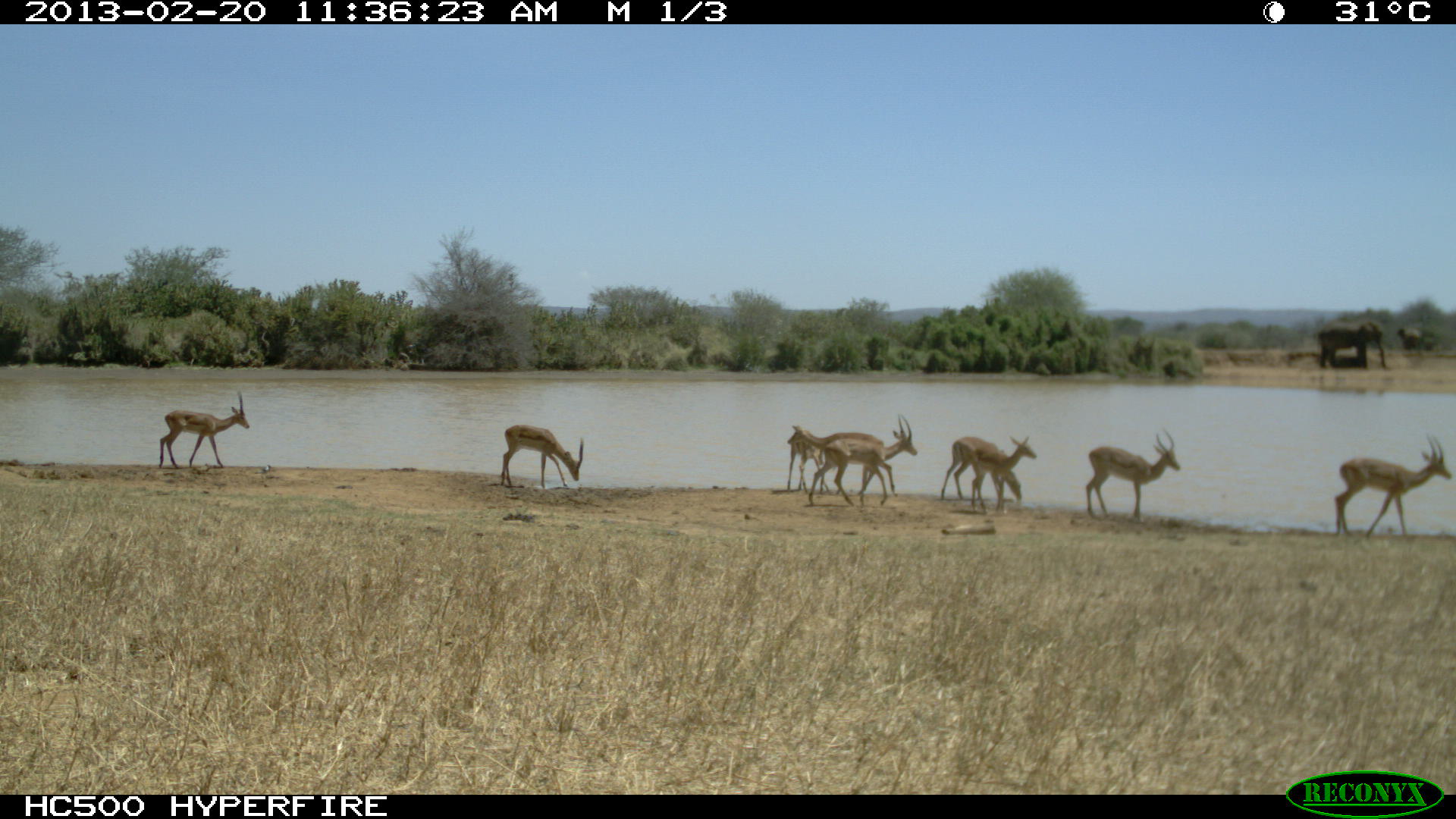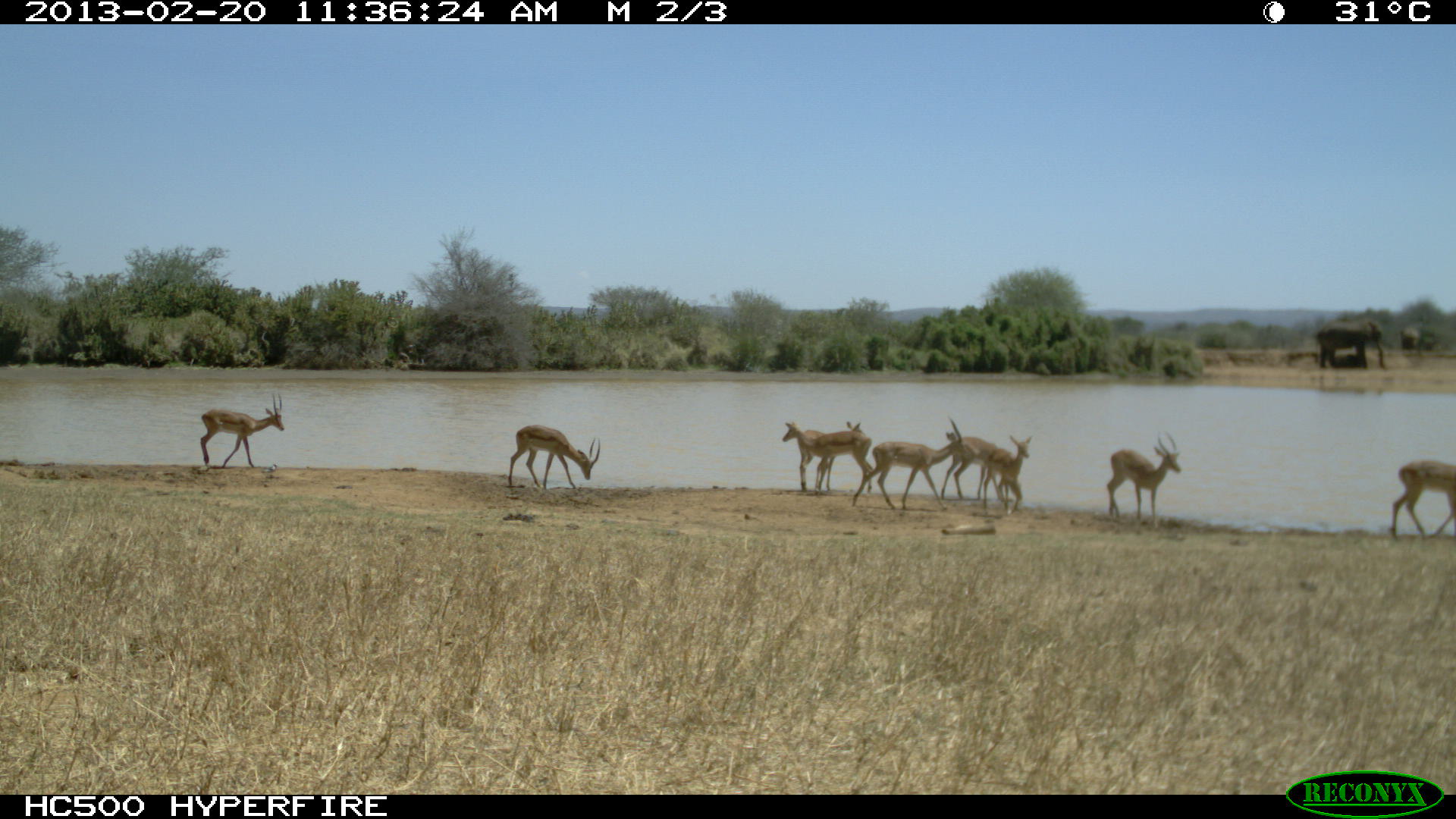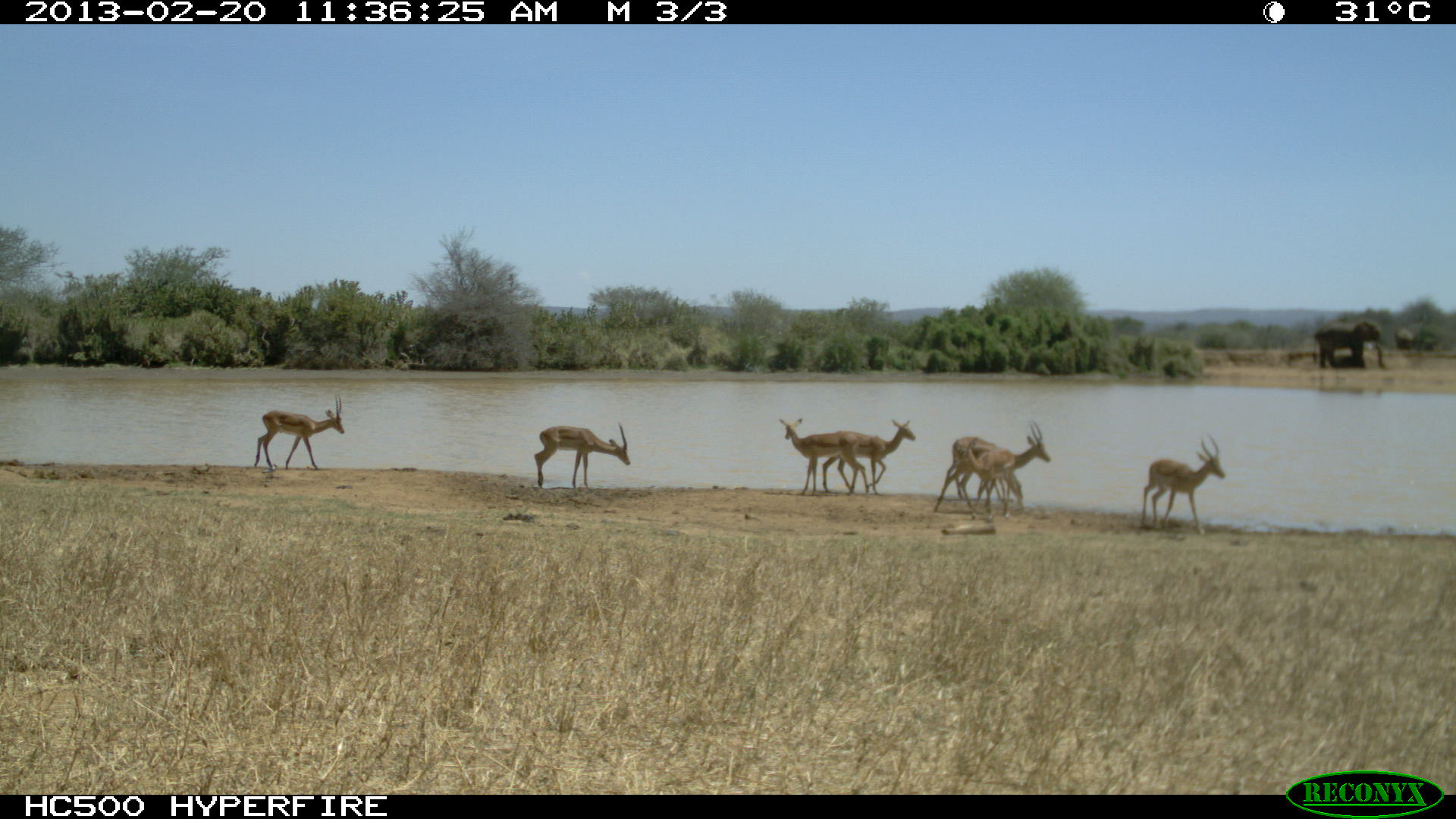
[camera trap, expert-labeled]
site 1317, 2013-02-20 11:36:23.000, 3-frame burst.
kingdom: Animalia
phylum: Chordata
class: Mammalia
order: Artiodactyla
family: Bovidae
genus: Aepyceros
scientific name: Aepyceros melampus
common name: impala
Aepyceros melampus (impala), count 9.